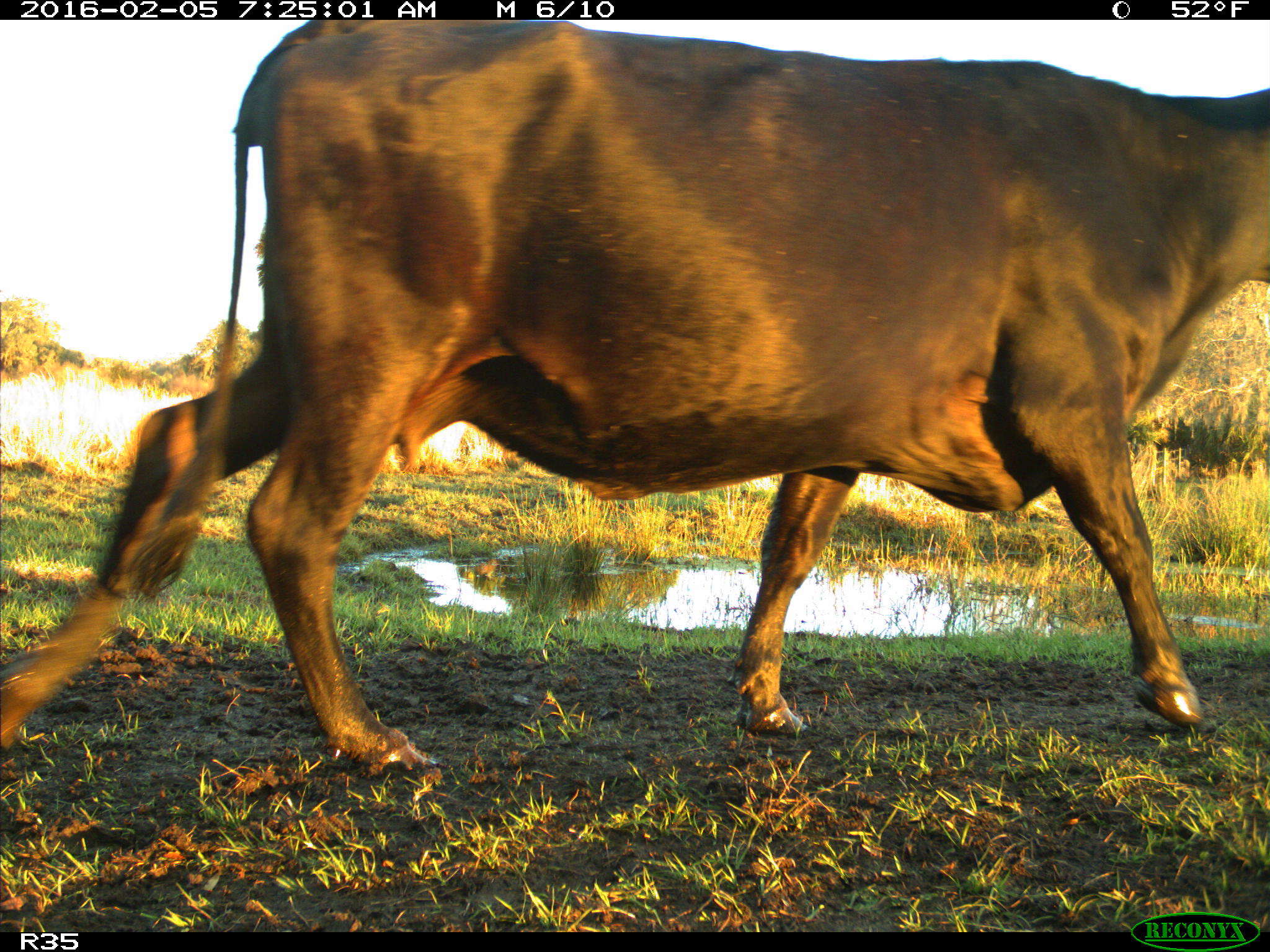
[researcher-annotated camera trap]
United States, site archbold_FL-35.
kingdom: Animalia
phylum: Chordata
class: Mammalia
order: Artiodactyla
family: Bovidae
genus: Bos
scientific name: Bos taurus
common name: domestic cow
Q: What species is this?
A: Bos taurus (domestic cow).